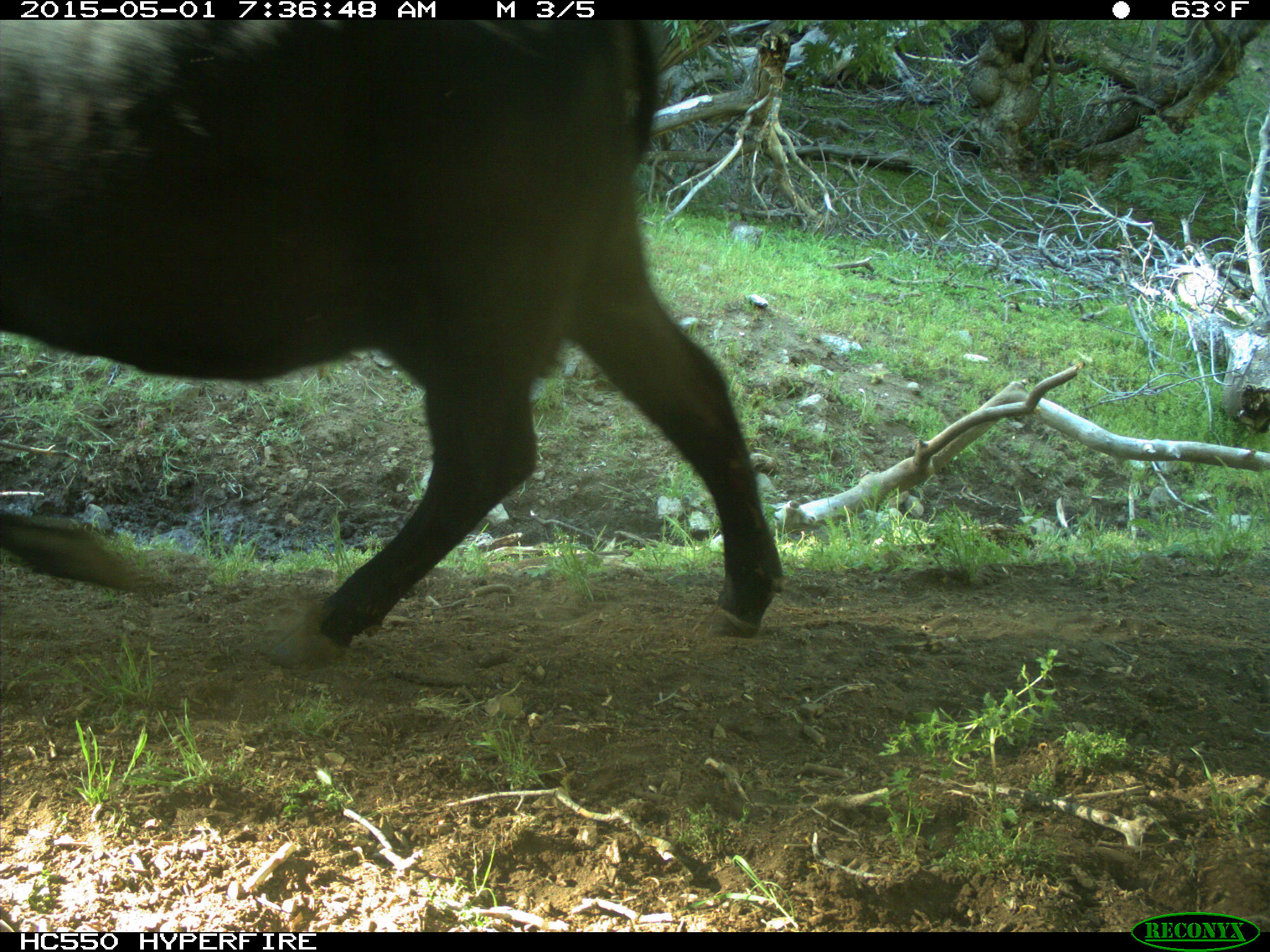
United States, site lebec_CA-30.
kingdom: Animalia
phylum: Chordata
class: Mammalia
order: Artiodactyla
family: Bovidae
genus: Bos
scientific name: Bos taurus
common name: domestic cow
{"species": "Bos taurus (domestic cow)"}